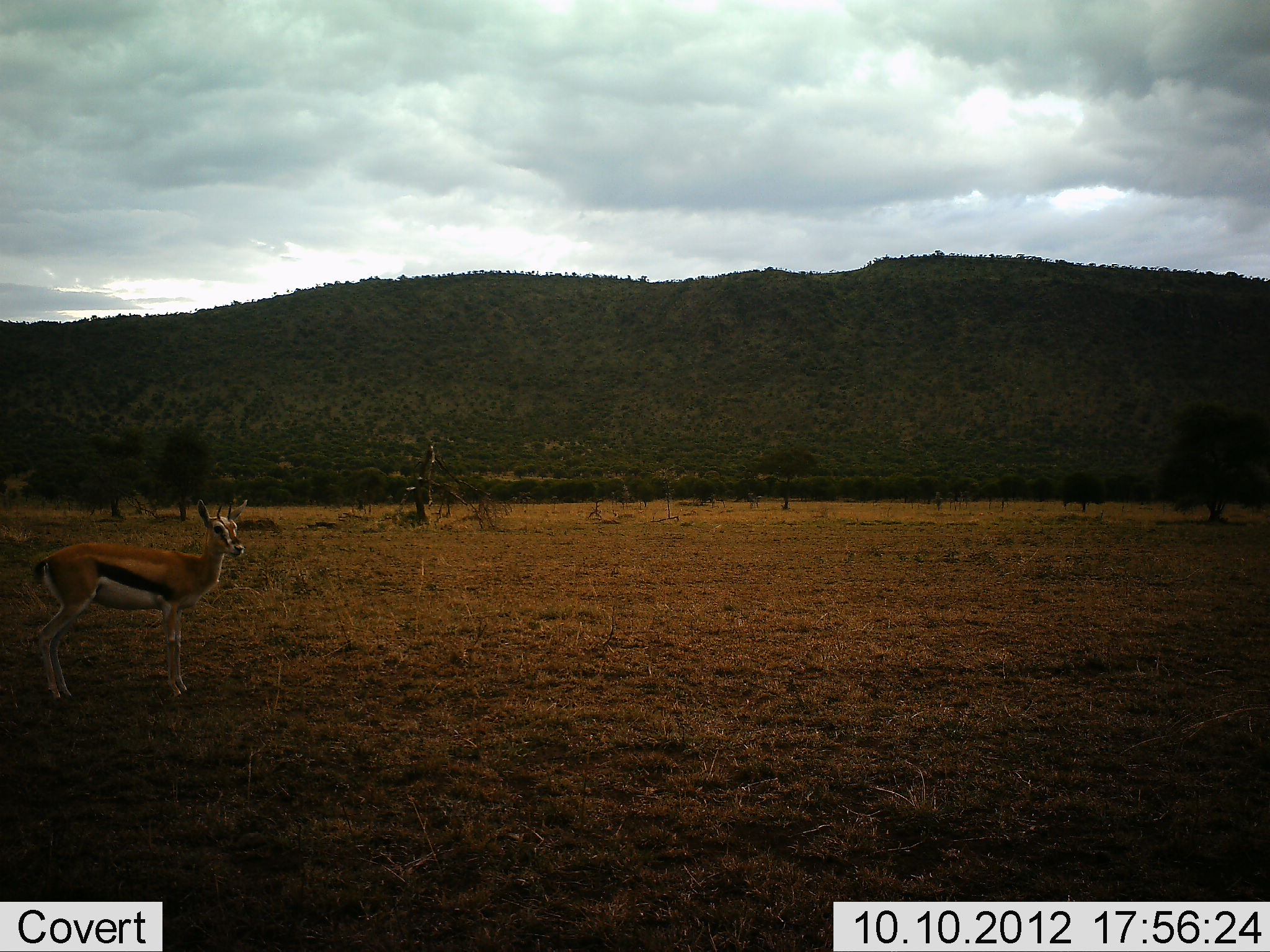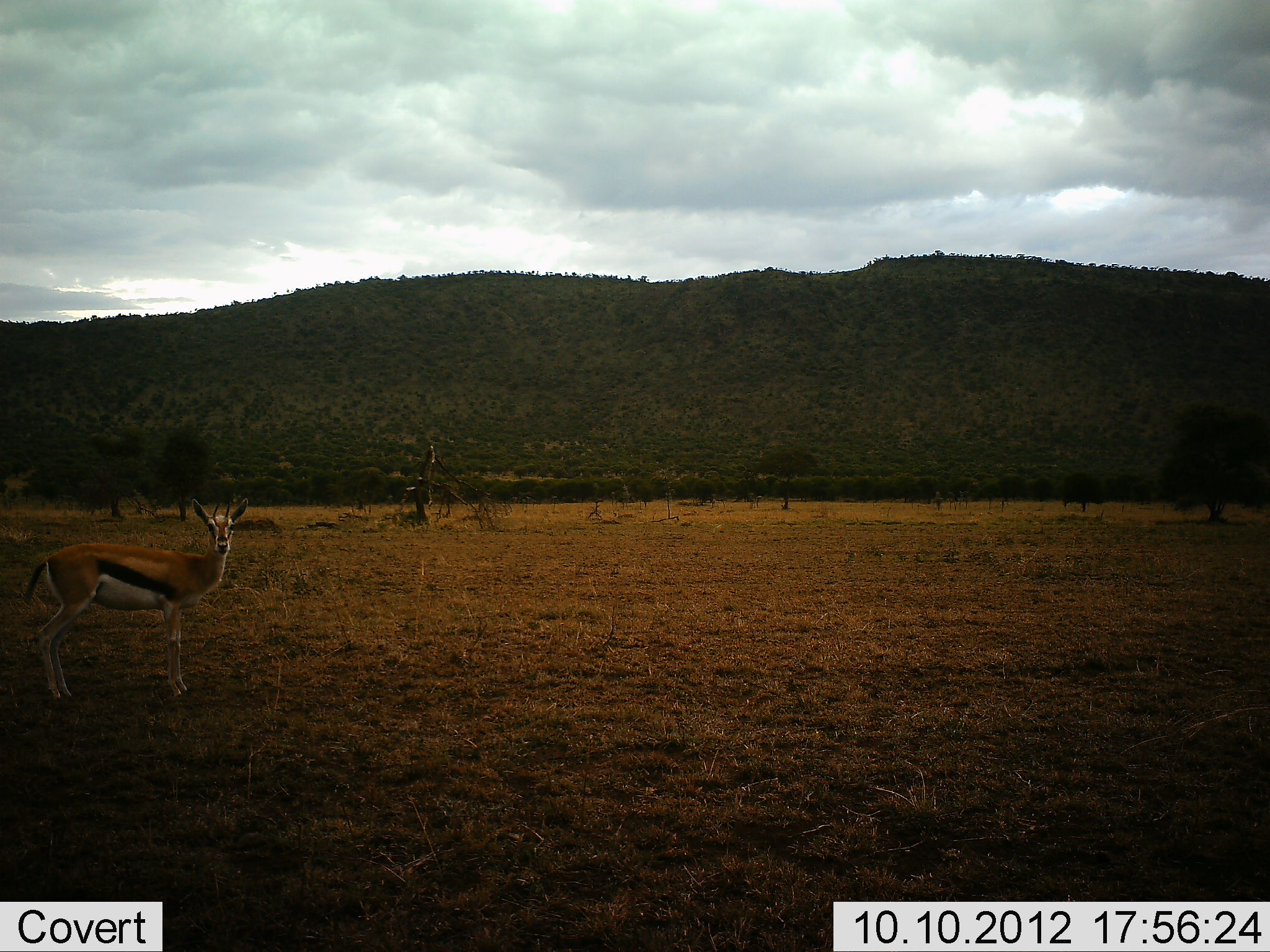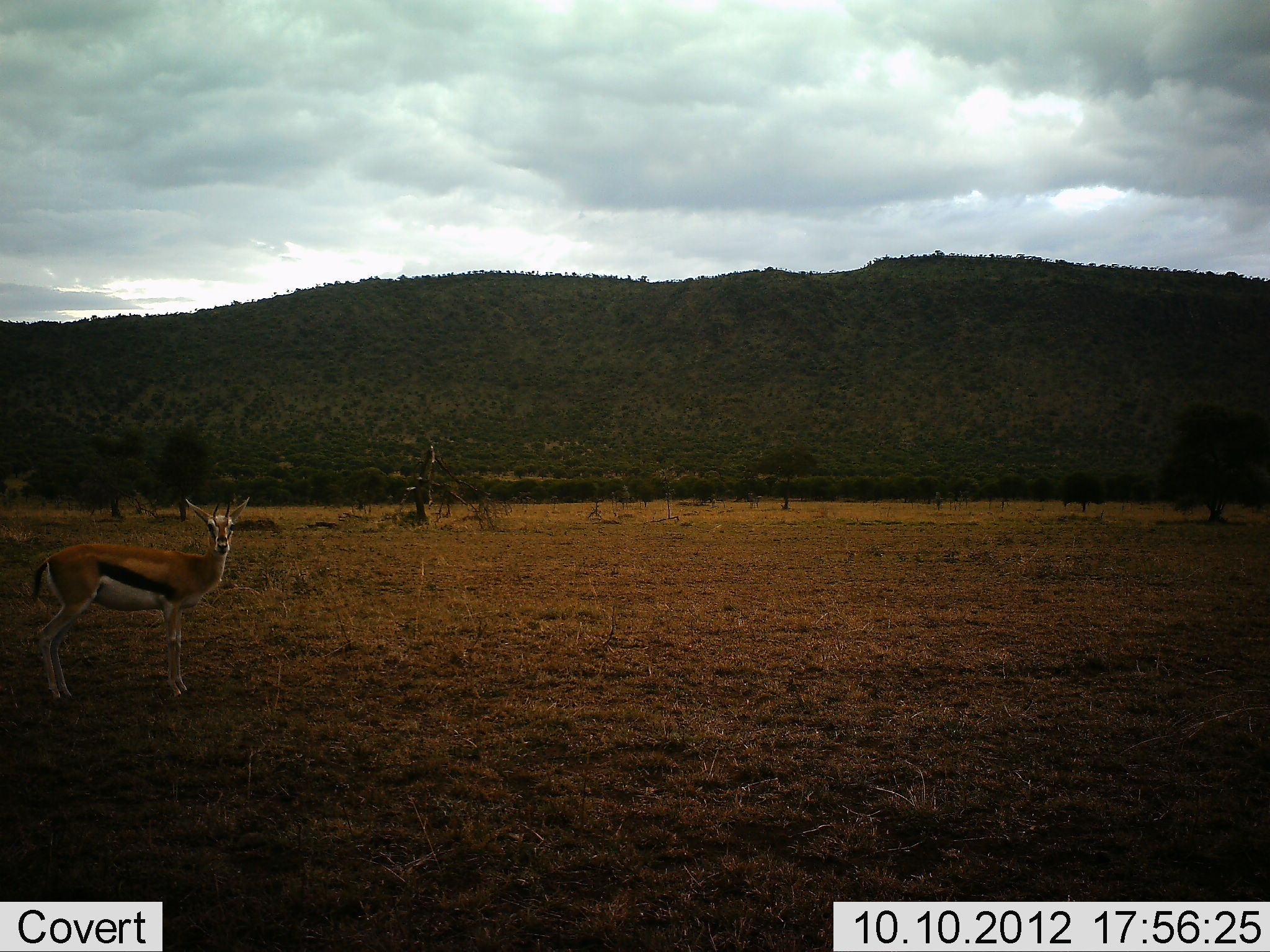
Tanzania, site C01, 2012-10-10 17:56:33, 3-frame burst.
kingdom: Animalia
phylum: Chordata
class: Mammalia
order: Artiodactyla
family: Bovidae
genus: Eudorcas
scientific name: Eudorcas thomsonii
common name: thomson's gazelle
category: gazellethomsons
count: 1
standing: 100%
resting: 10%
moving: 10%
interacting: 0%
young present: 0%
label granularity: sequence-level